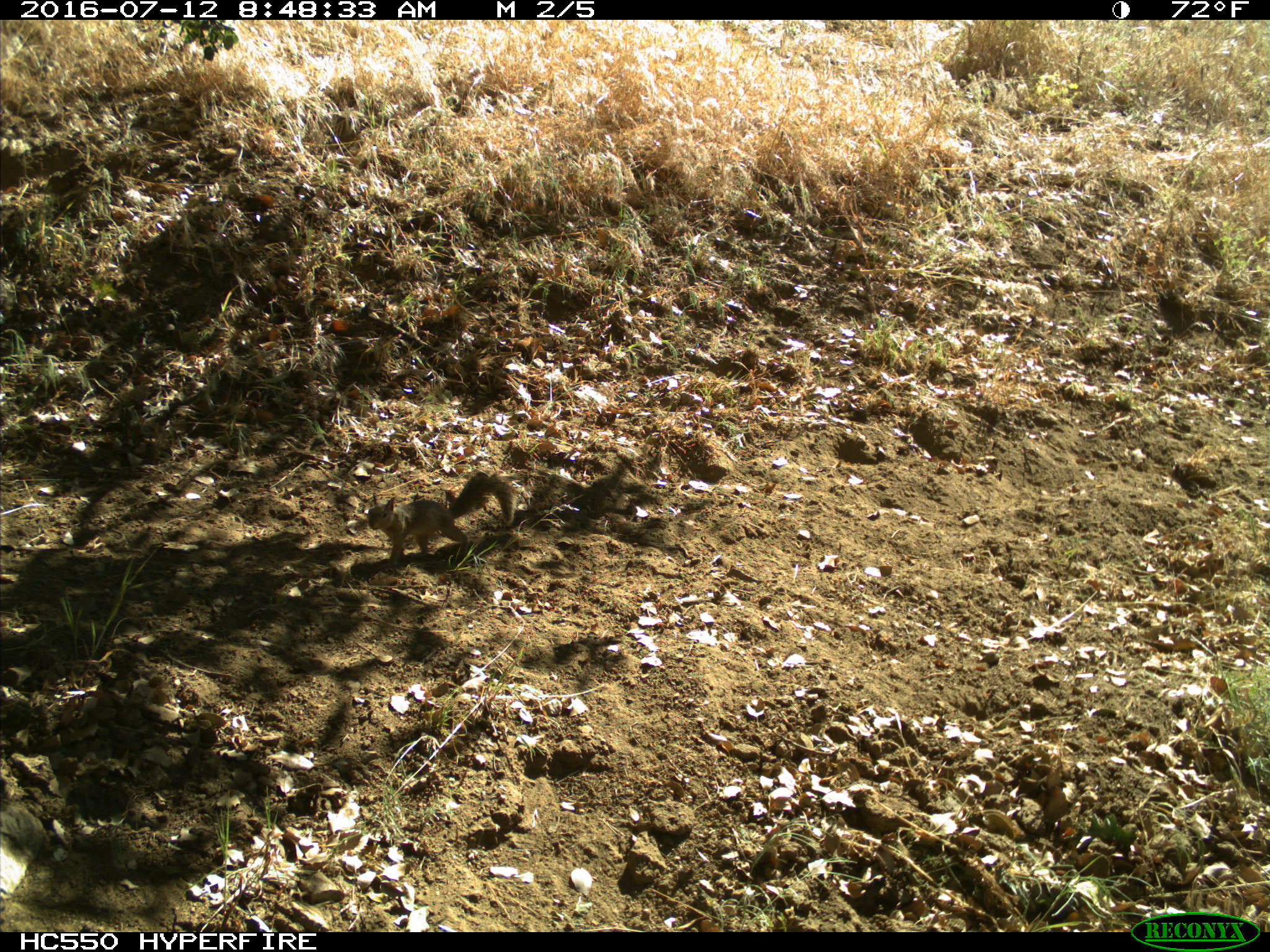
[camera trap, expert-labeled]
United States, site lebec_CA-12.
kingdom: Animalia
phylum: Chordata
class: Mammalia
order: Rodentia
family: Sciuridae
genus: Otospermophilus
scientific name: Otospermophilus beecheyi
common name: california ground squirrel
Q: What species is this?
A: Otospermophilus beecheyi (california ground squirrel).